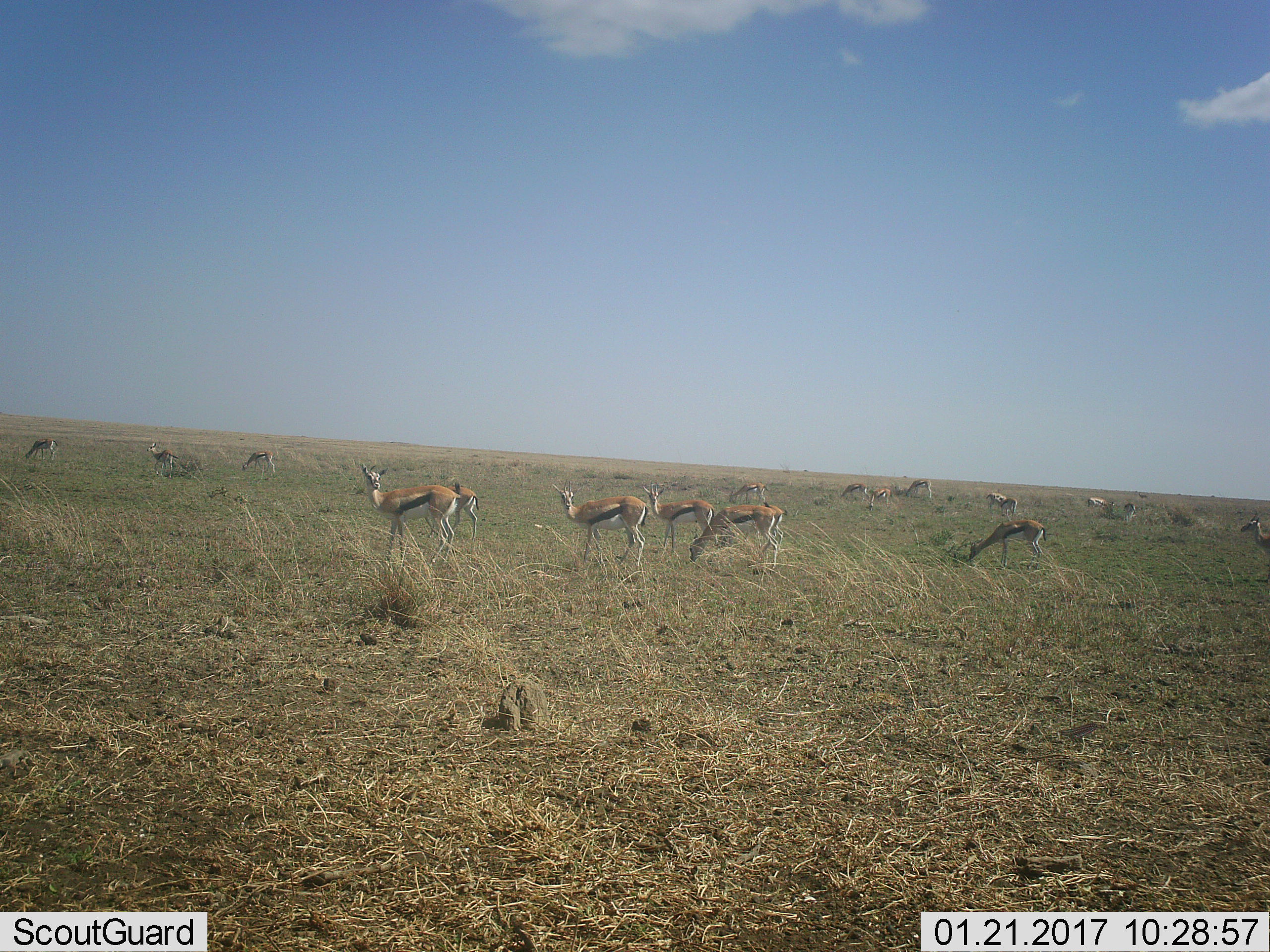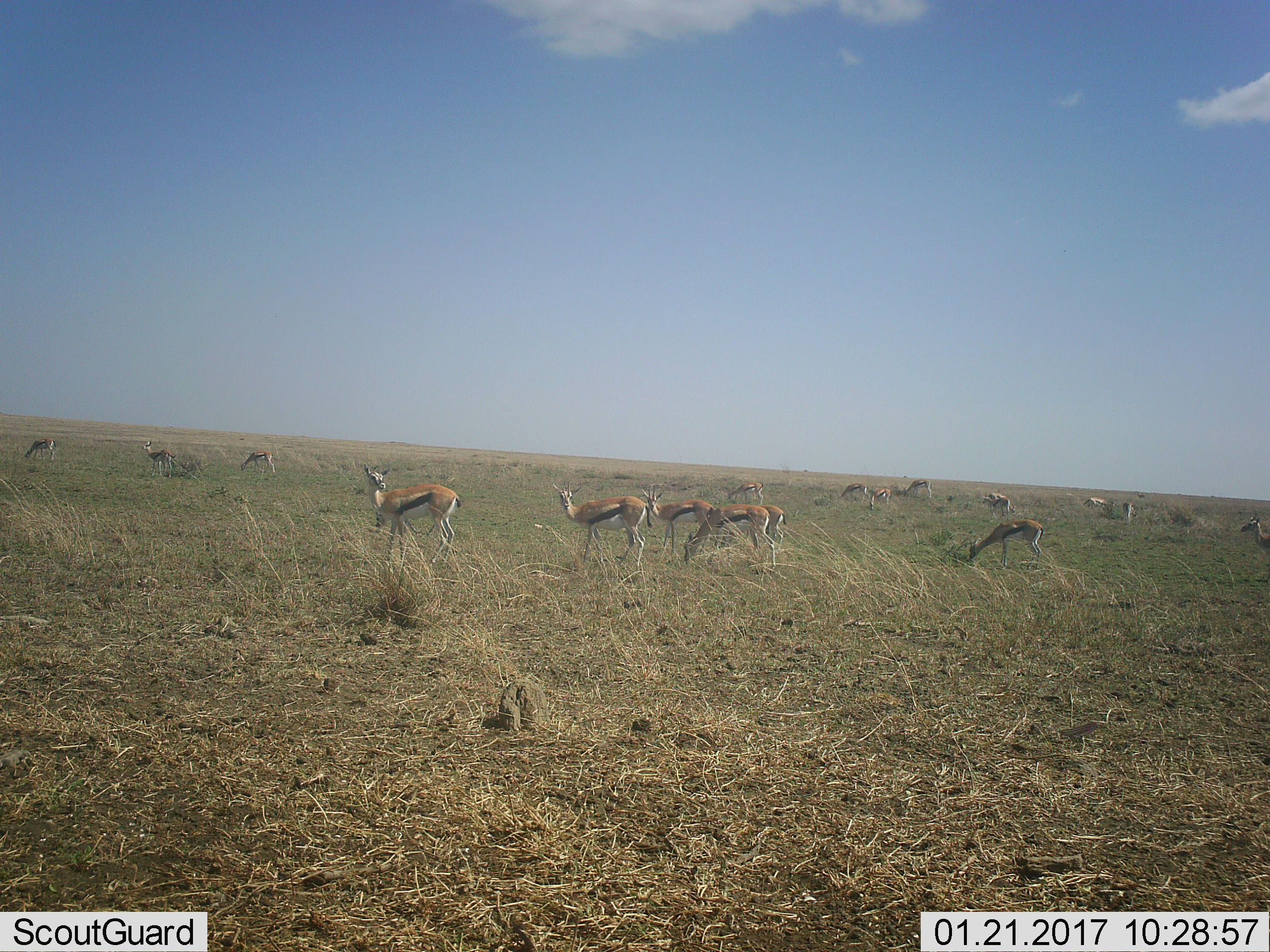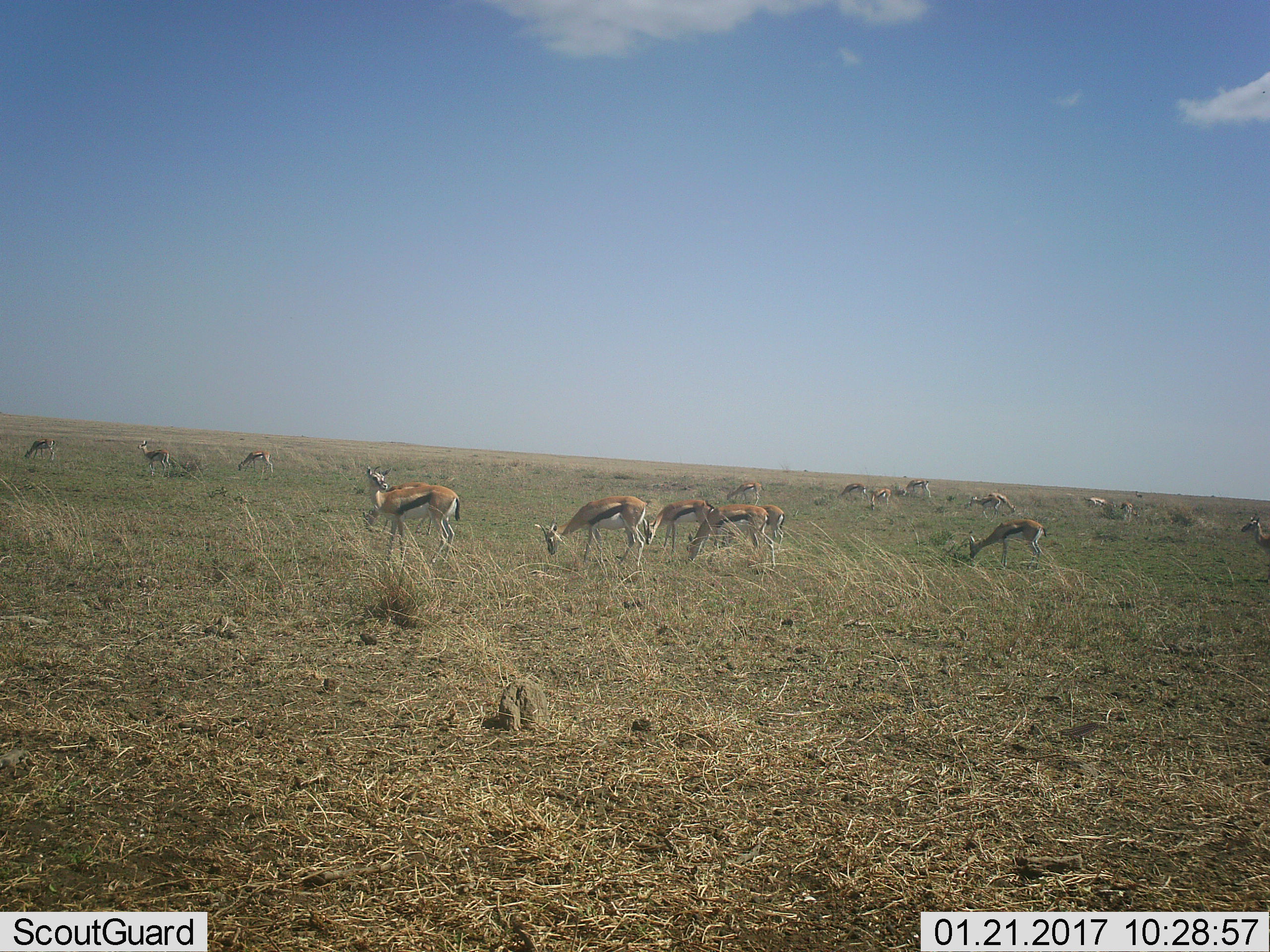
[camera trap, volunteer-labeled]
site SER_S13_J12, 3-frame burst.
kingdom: Animalia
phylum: Chordata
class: Mammalia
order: Artiodactyla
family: Bovidae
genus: Eudorcas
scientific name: Eudorcas thomsonii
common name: thomson's gazelle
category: gazellethomsons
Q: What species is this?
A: Gazellethomsons (thomson's gazelle) (Eudorcas thomsonii).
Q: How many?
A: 11-50.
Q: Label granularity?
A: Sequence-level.